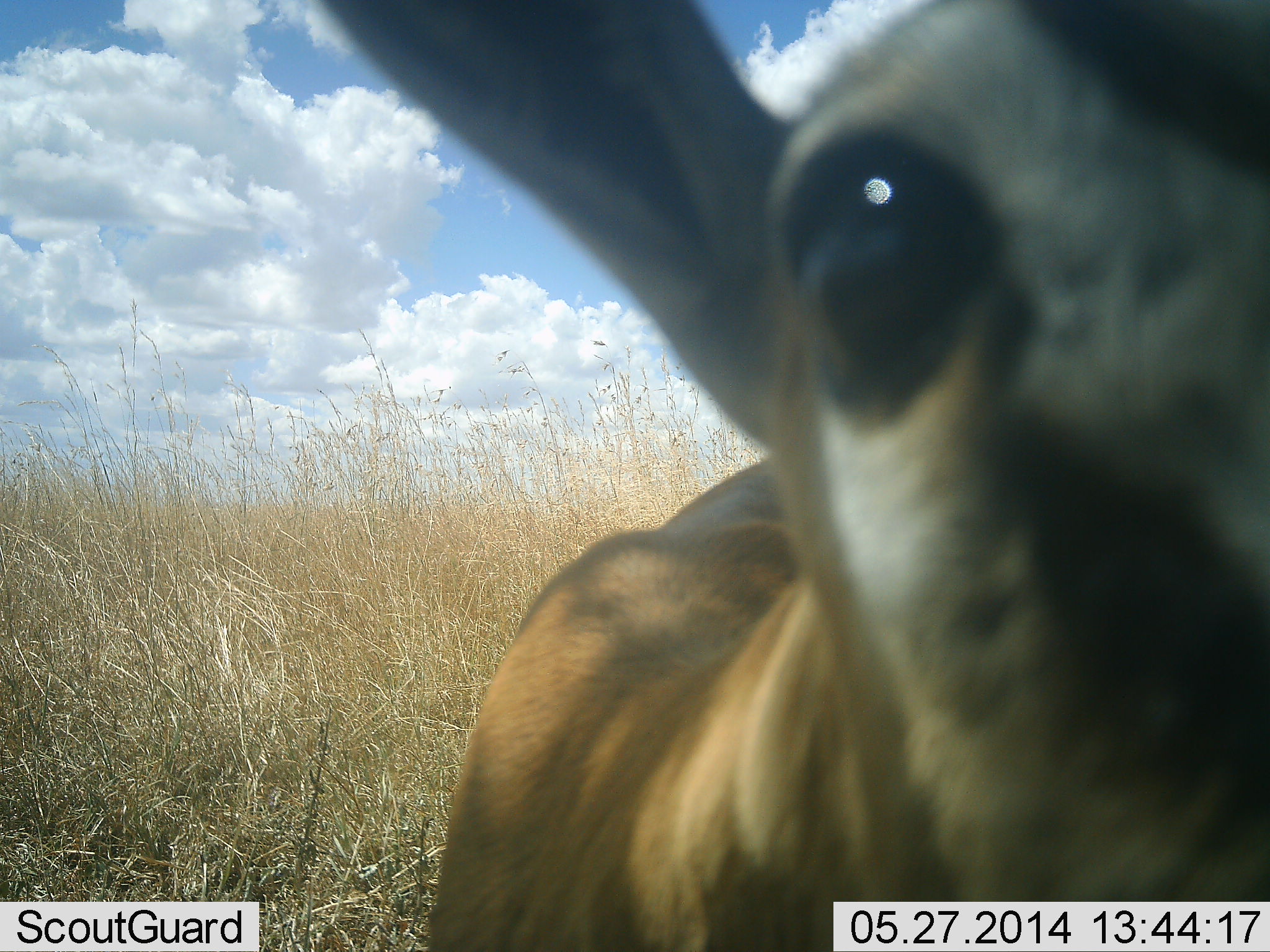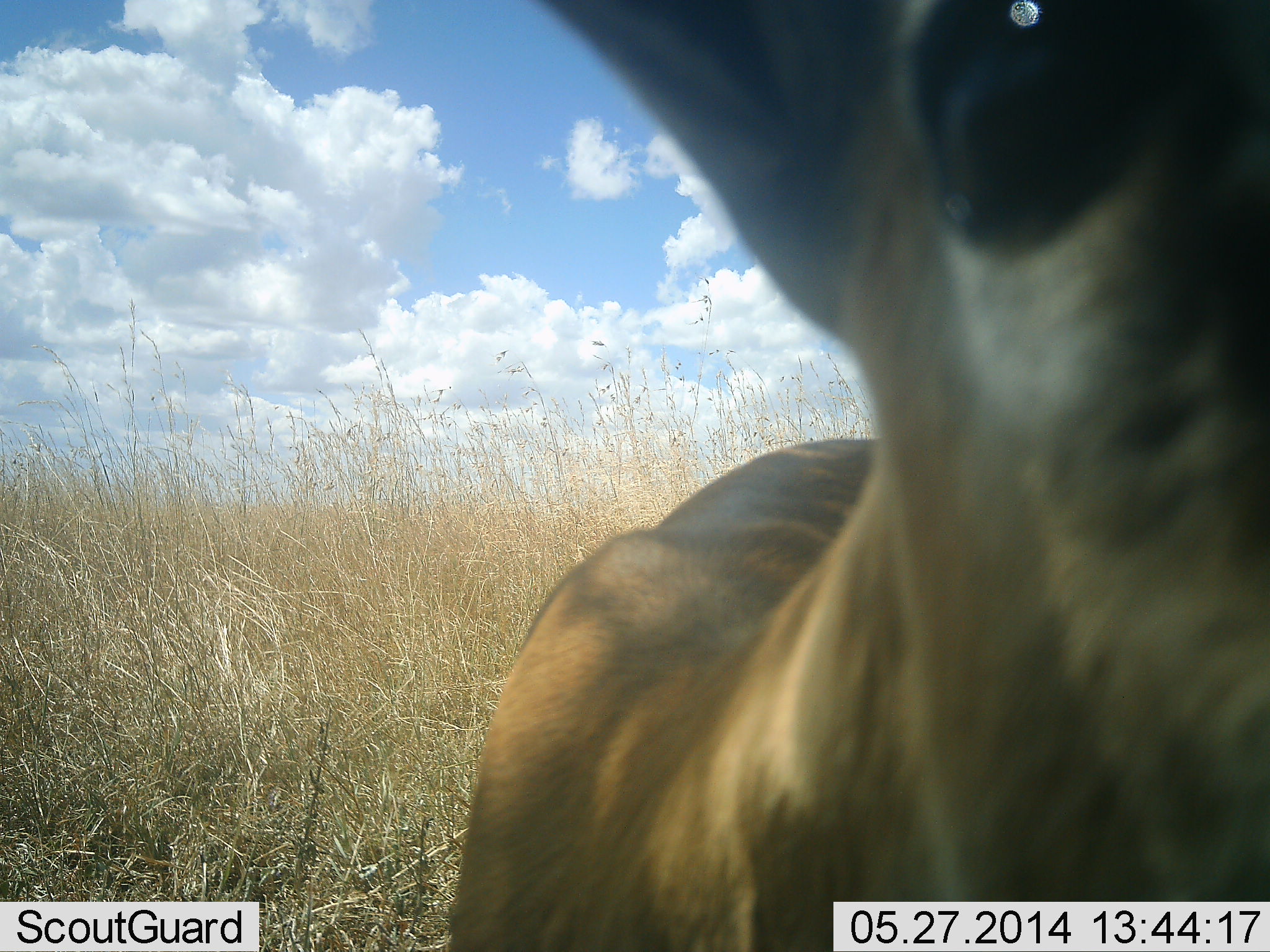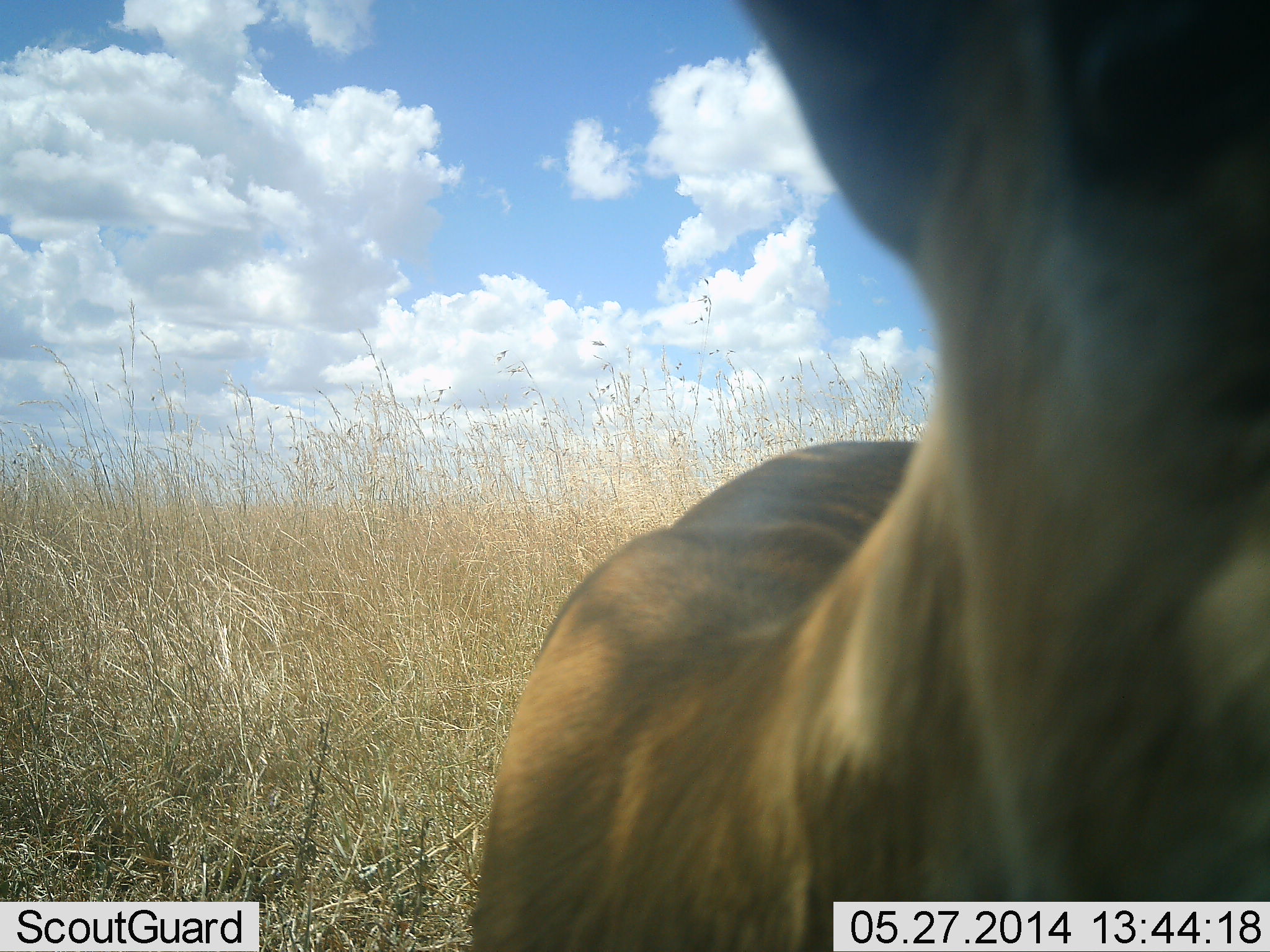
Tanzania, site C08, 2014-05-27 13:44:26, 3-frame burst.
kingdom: Animalia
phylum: Chordata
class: Mammalia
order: Artiodactyla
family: Bovidae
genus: Eudorcas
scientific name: Eudorcas thomsonii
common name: thomson's gazelle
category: gazellethomsons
Gazellethomsons (thomson's gazelle) (Eudorcas thomsonii), count 1. Behavior (volunteer vote fractions): standing 78%, resting 0%, moving 11%, interacting 11%. Young present (vote fraction): 0%. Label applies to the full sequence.